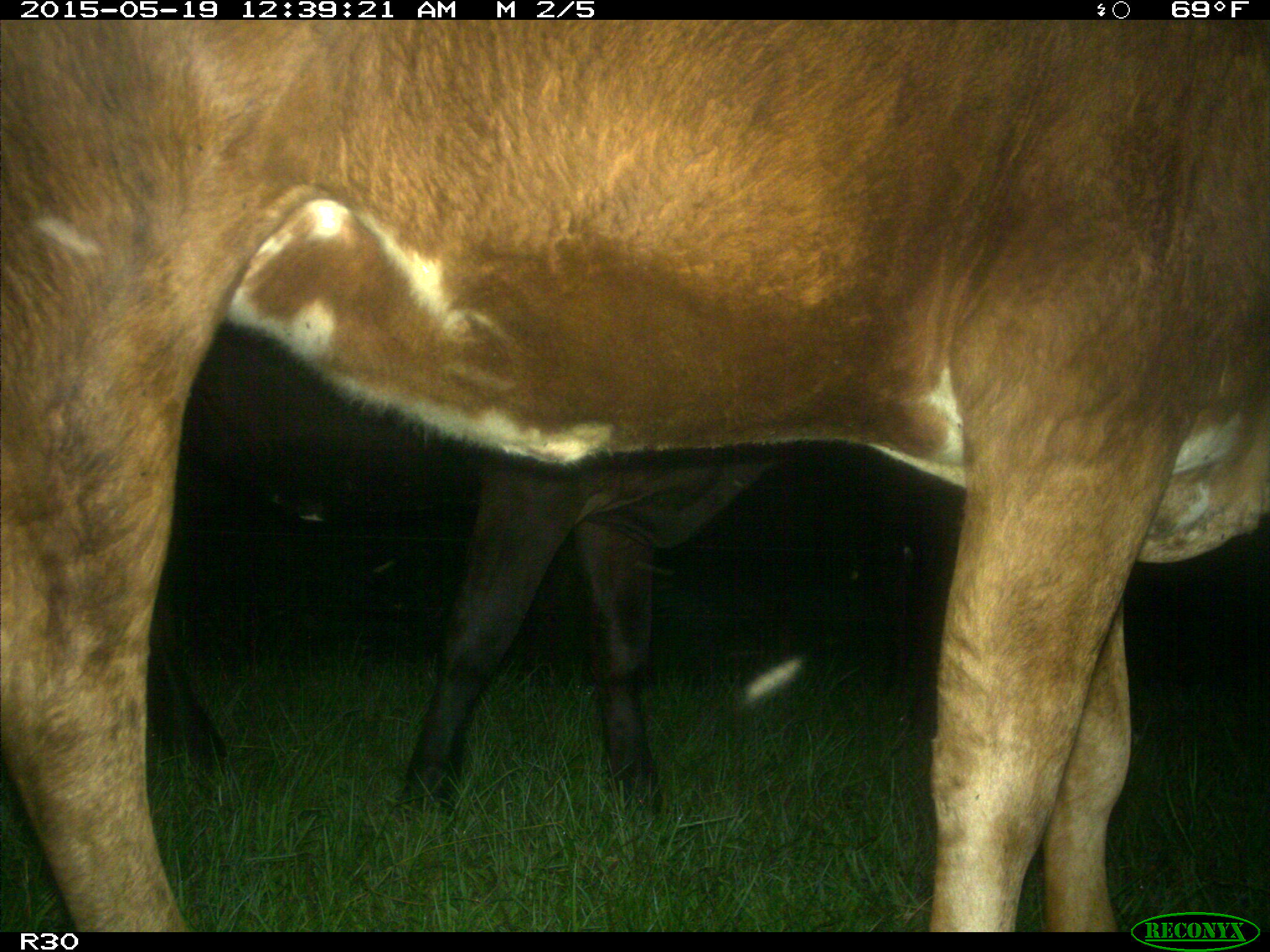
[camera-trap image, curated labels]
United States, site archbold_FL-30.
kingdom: Animalia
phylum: Chordata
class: Mammalia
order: Artiodactyla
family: Bovidae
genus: Bos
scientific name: Bos taurus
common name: domestic cow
Bos taurus (domestic cow).